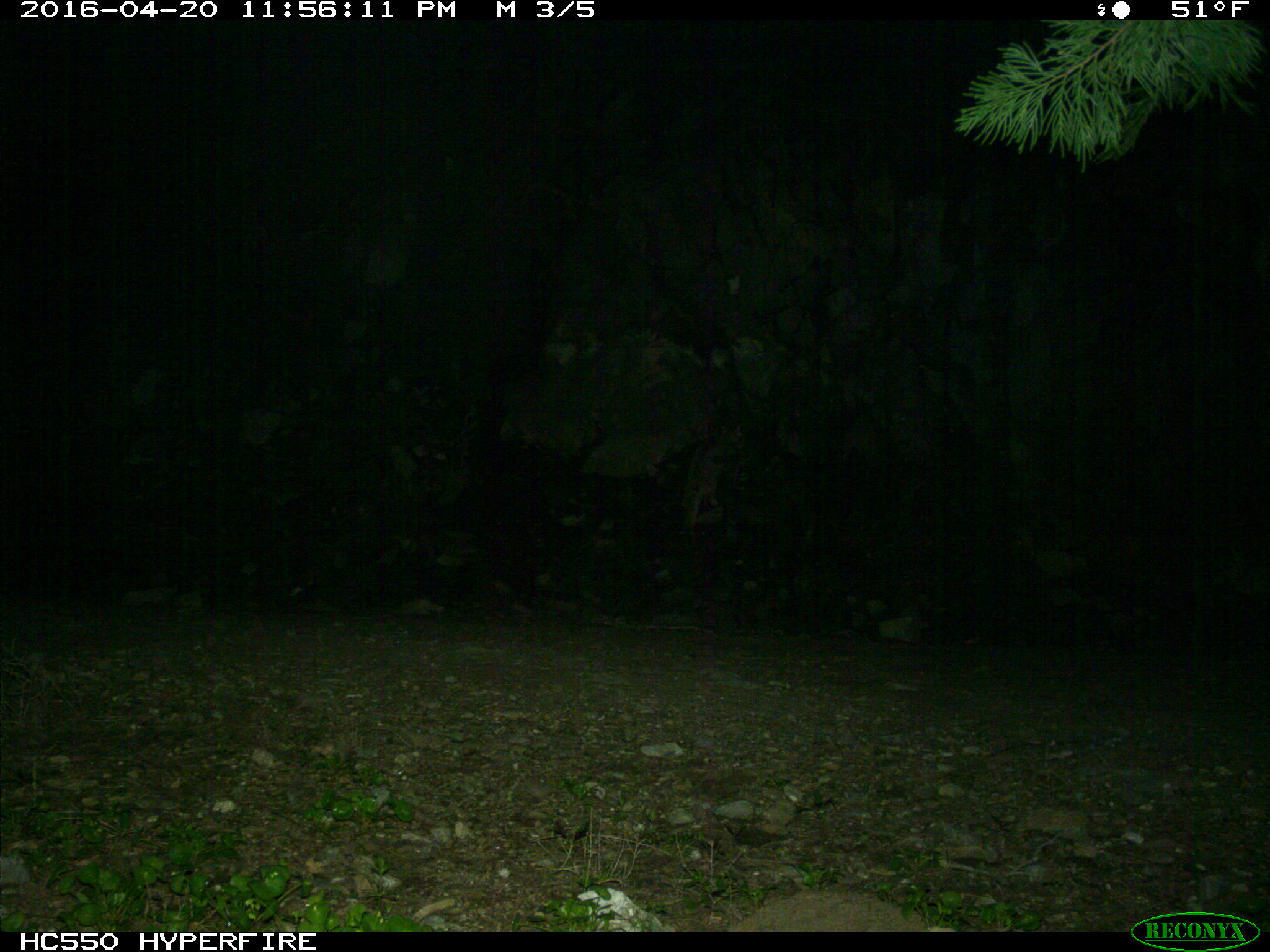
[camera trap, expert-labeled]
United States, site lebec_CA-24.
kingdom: Animalia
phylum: Chordata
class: Mammalia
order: Carnivora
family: Felidae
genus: Lynx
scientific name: Lynx rufus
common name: bobcat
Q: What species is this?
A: Lynx rufus (bobcat).